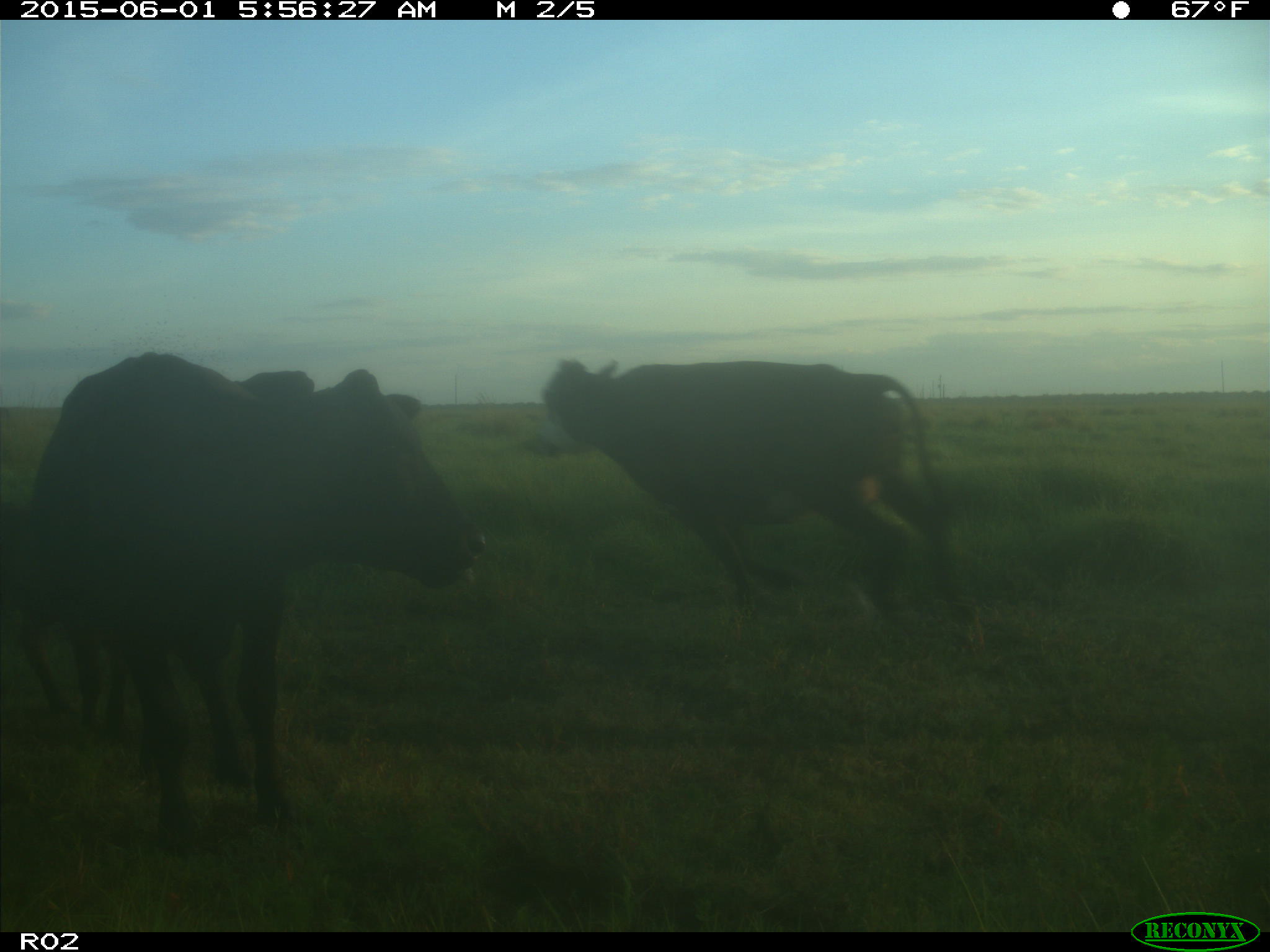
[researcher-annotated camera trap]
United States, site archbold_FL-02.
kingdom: Animalia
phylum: Chordata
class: Mammalia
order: Artiodactyla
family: Bovidae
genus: Bos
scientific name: Bos taurus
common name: domestic cow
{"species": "Bos taurus (domestic cow)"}